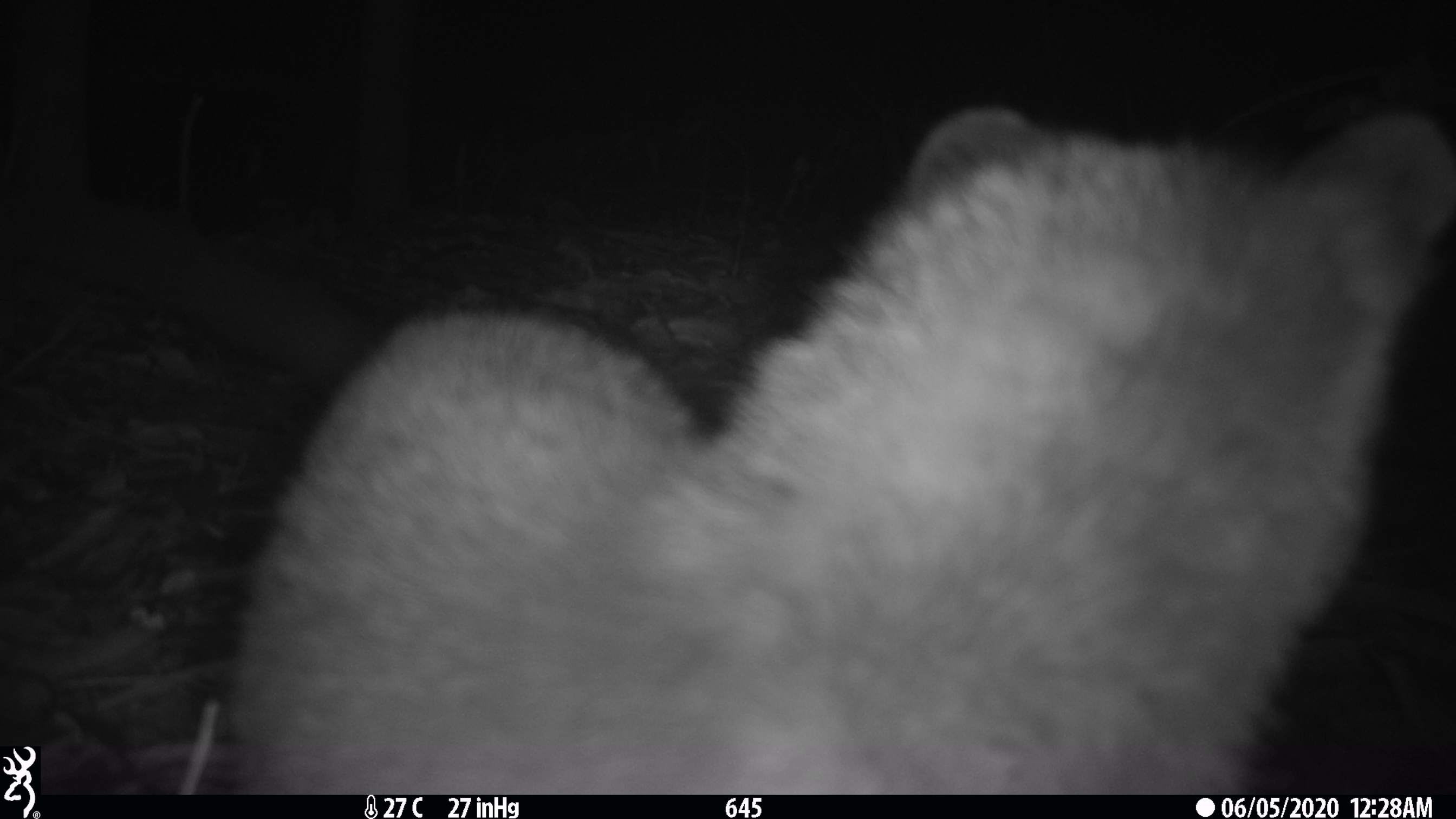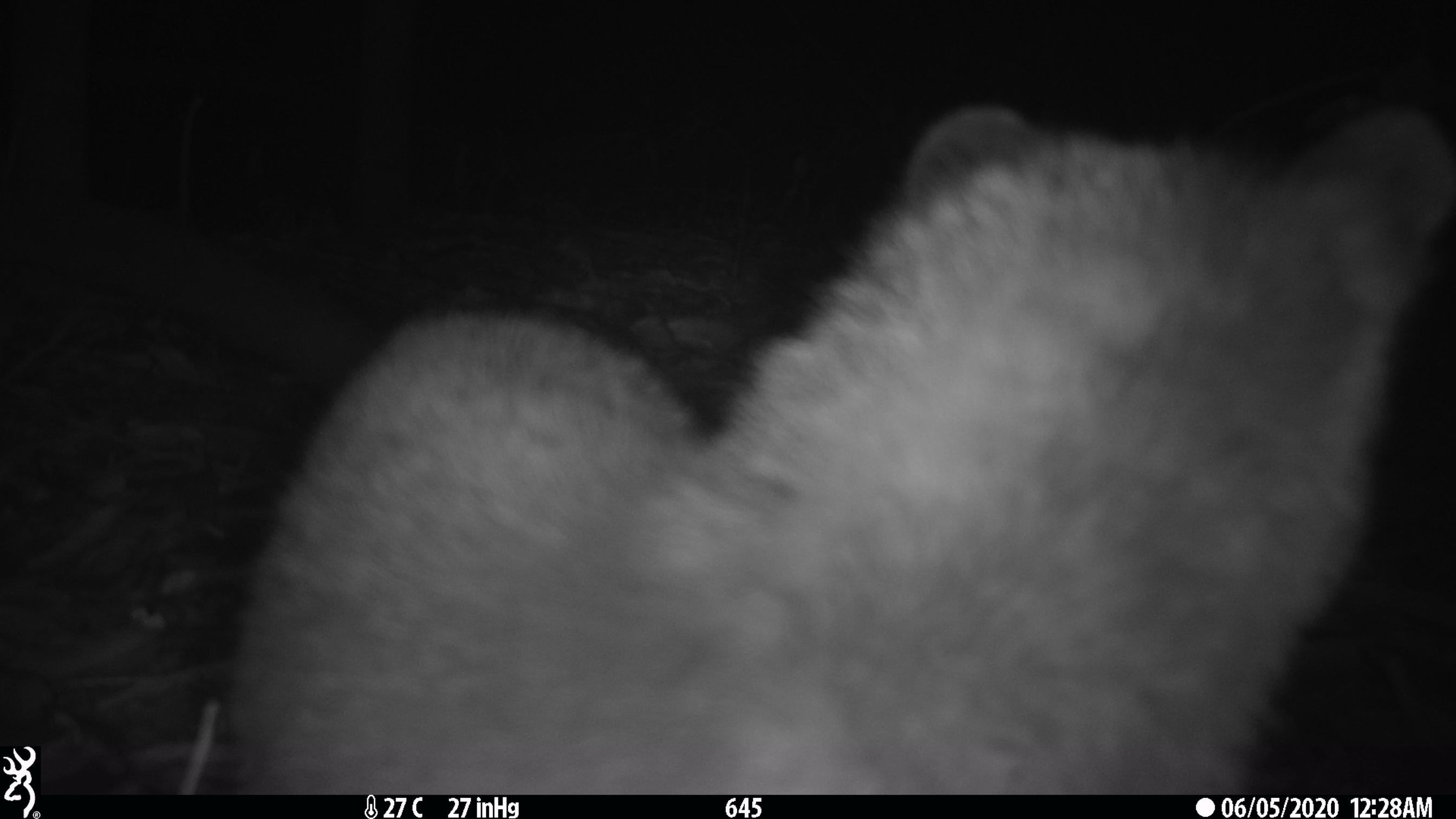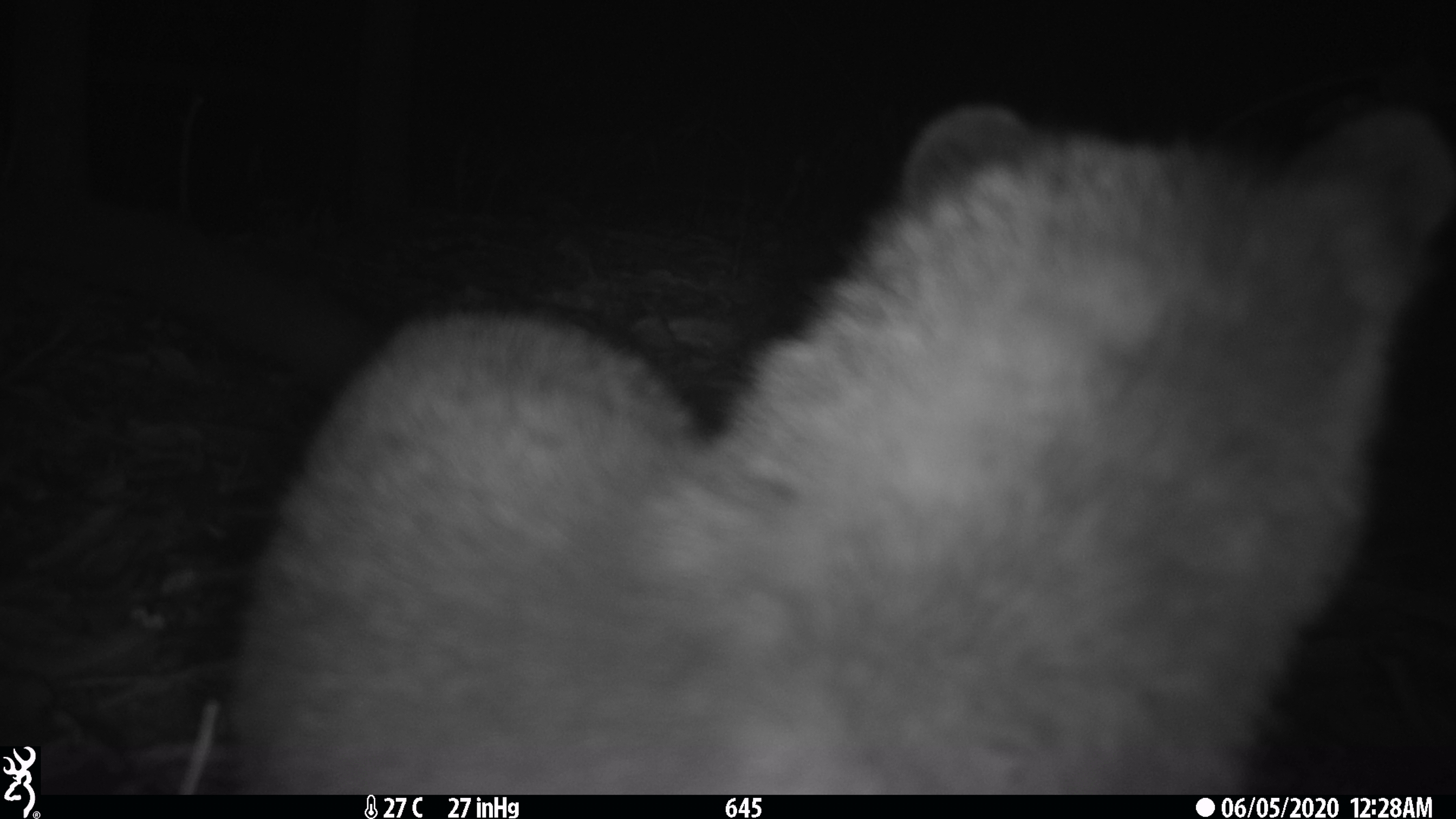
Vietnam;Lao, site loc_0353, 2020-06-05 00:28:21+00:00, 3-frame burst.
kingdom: Animalia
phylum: Chordata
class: Mammalia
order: Carnivora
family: Viverridae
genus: Paguma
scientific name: Paguma larvata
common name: masked palm civet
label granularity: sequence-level